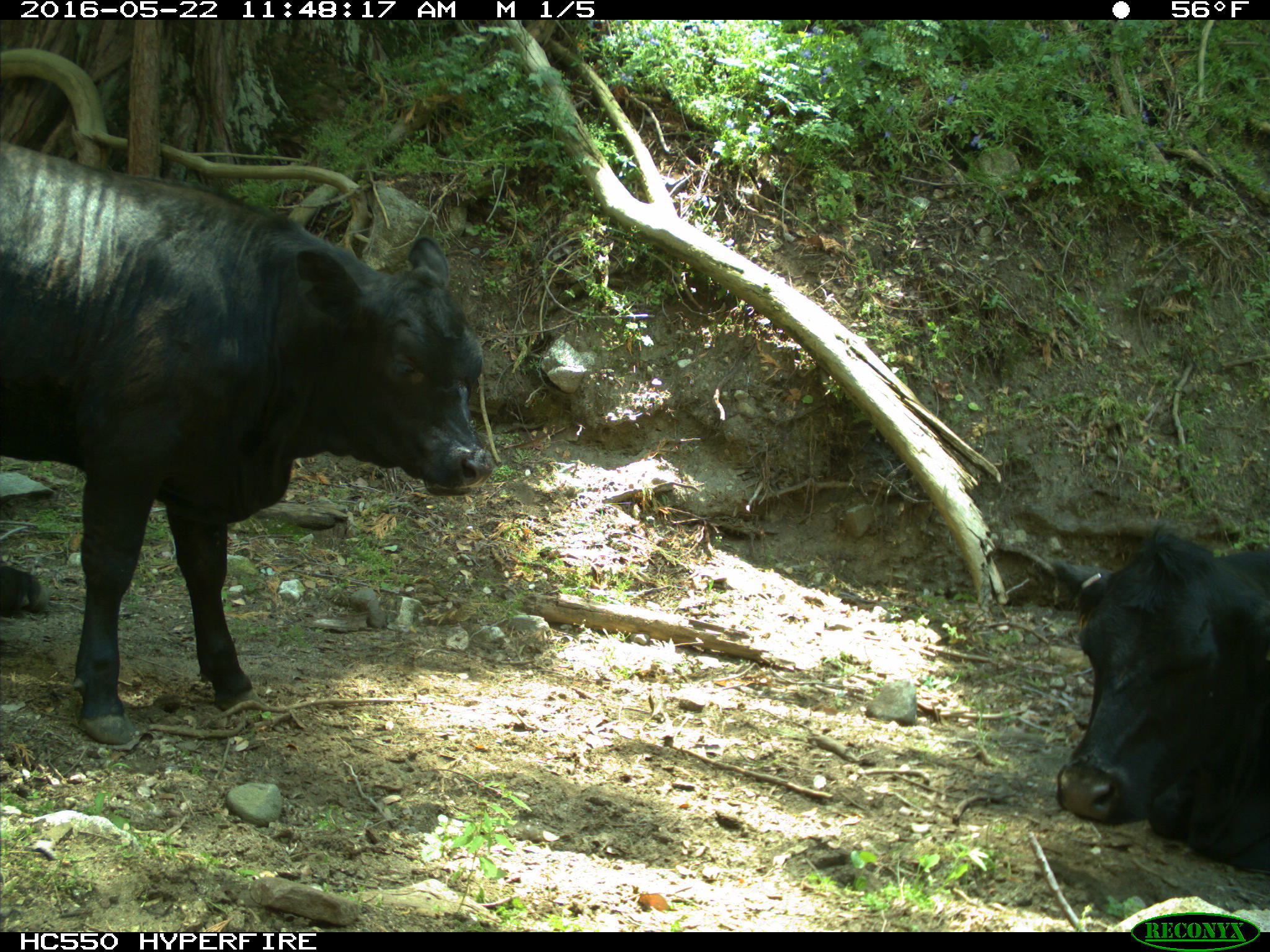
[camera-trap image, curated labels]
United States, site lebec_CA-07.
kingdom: Animalia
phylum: Chordata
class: Mammalia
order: Artiodactyla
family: Bovidae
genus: Bos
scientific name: Bos taurus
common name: domestic cow